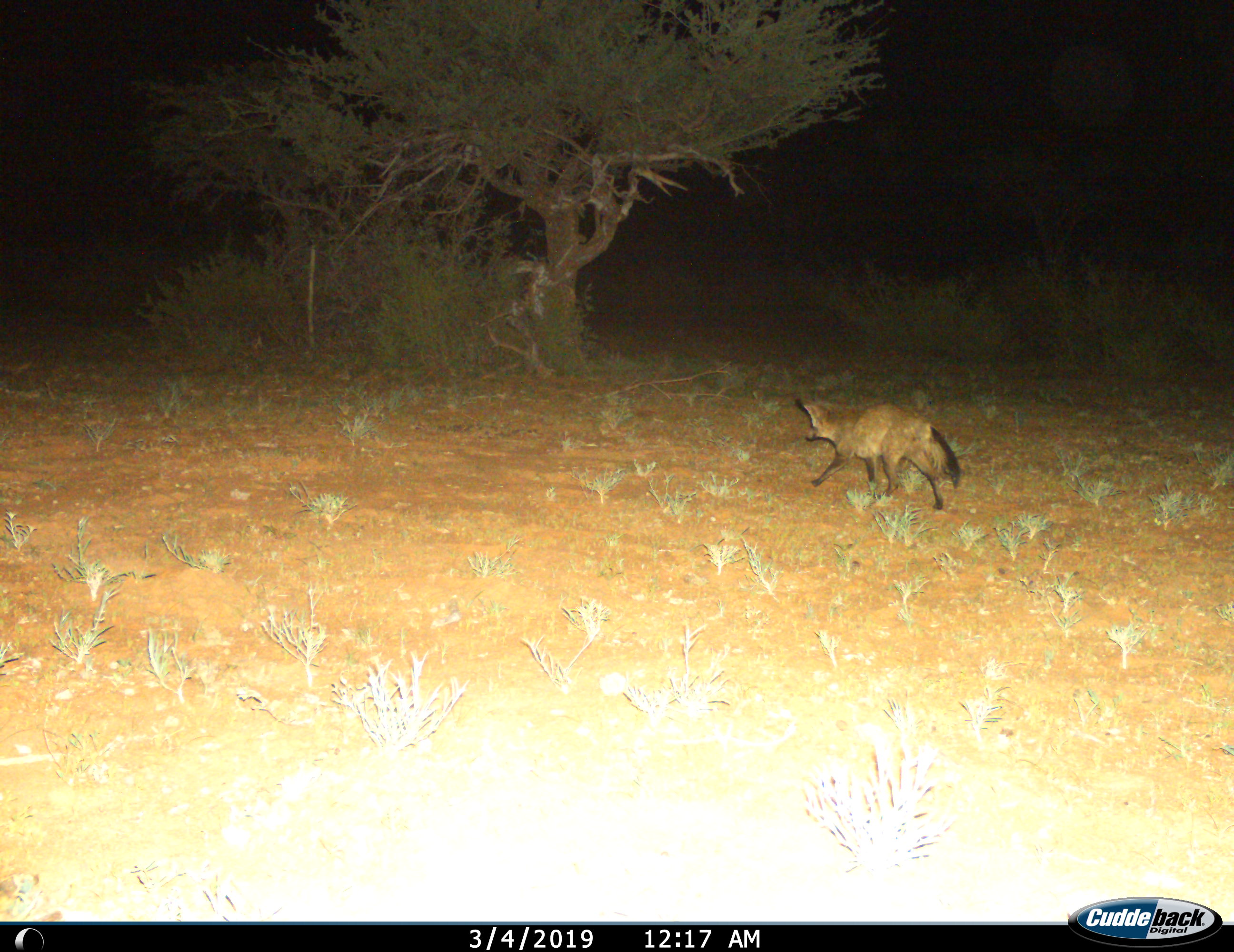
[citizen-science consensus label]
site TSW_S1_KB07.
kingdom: Animalia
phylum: Chordata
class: Mammalia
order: Carnivora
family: Canidae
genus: Otocyon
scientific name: Otocyon megalotis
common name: bat-eared fox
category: foxbateared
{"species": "foxbateared (bat-eared fox) (Otocyon megalotis)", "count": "1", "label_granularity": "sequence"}